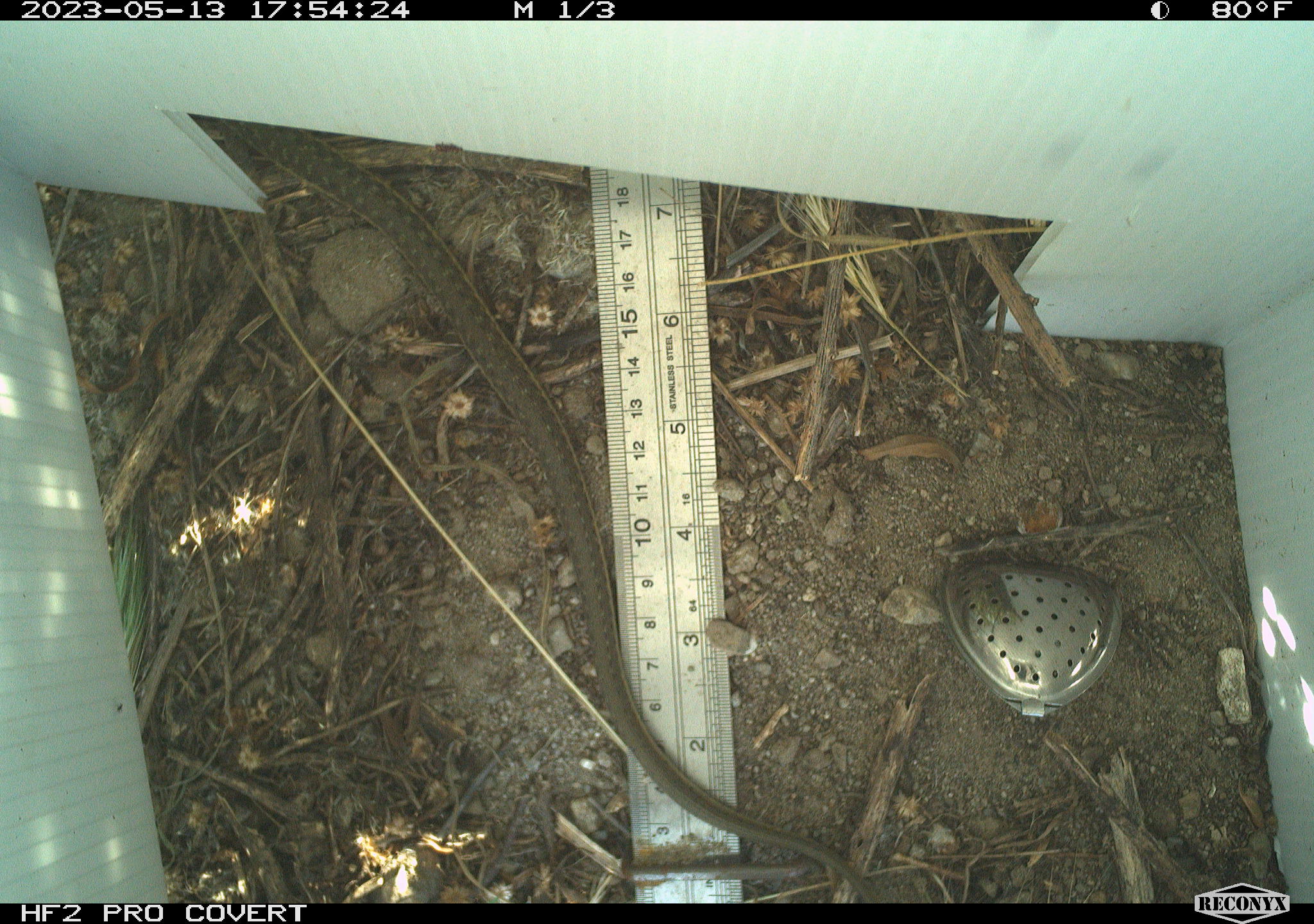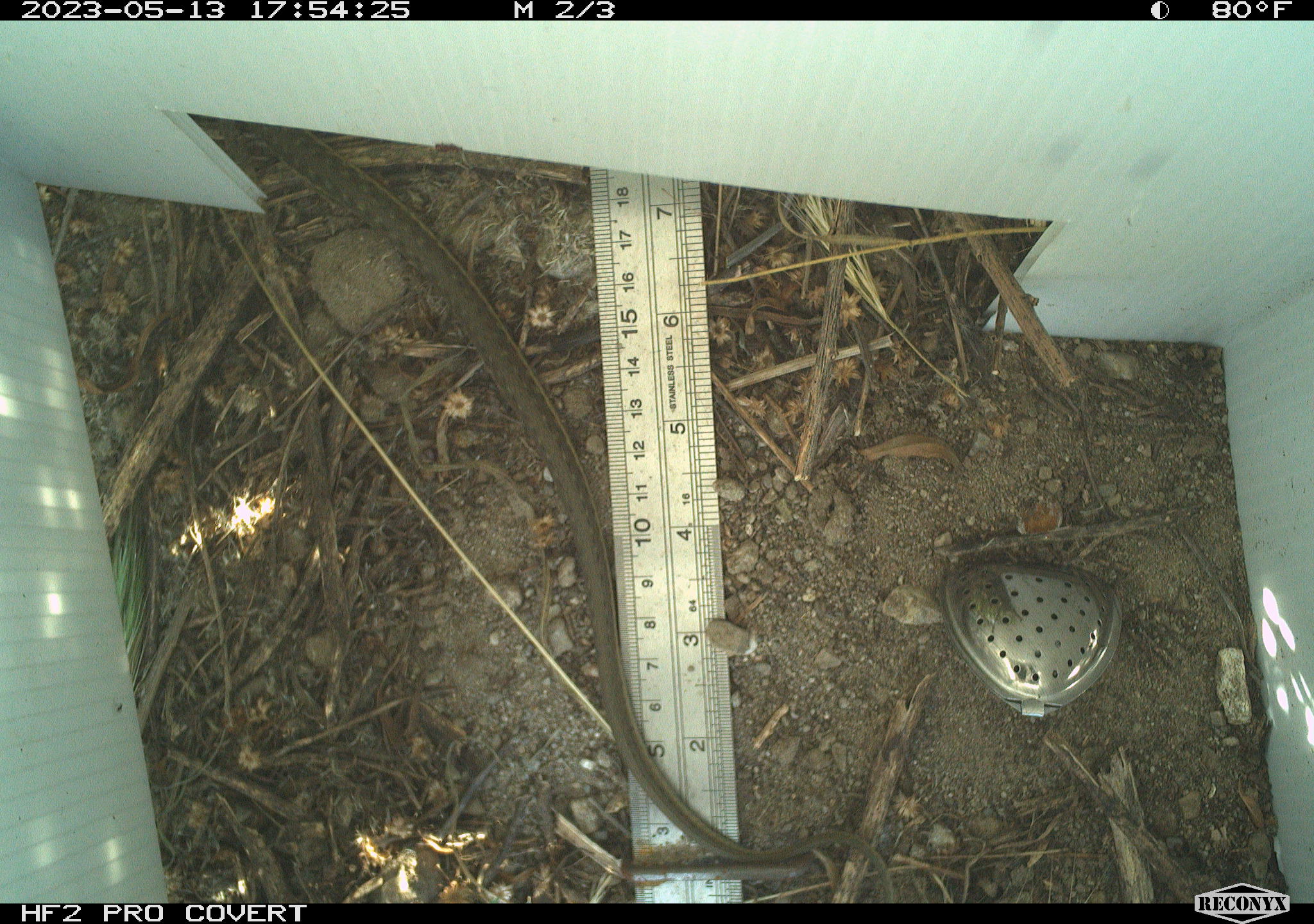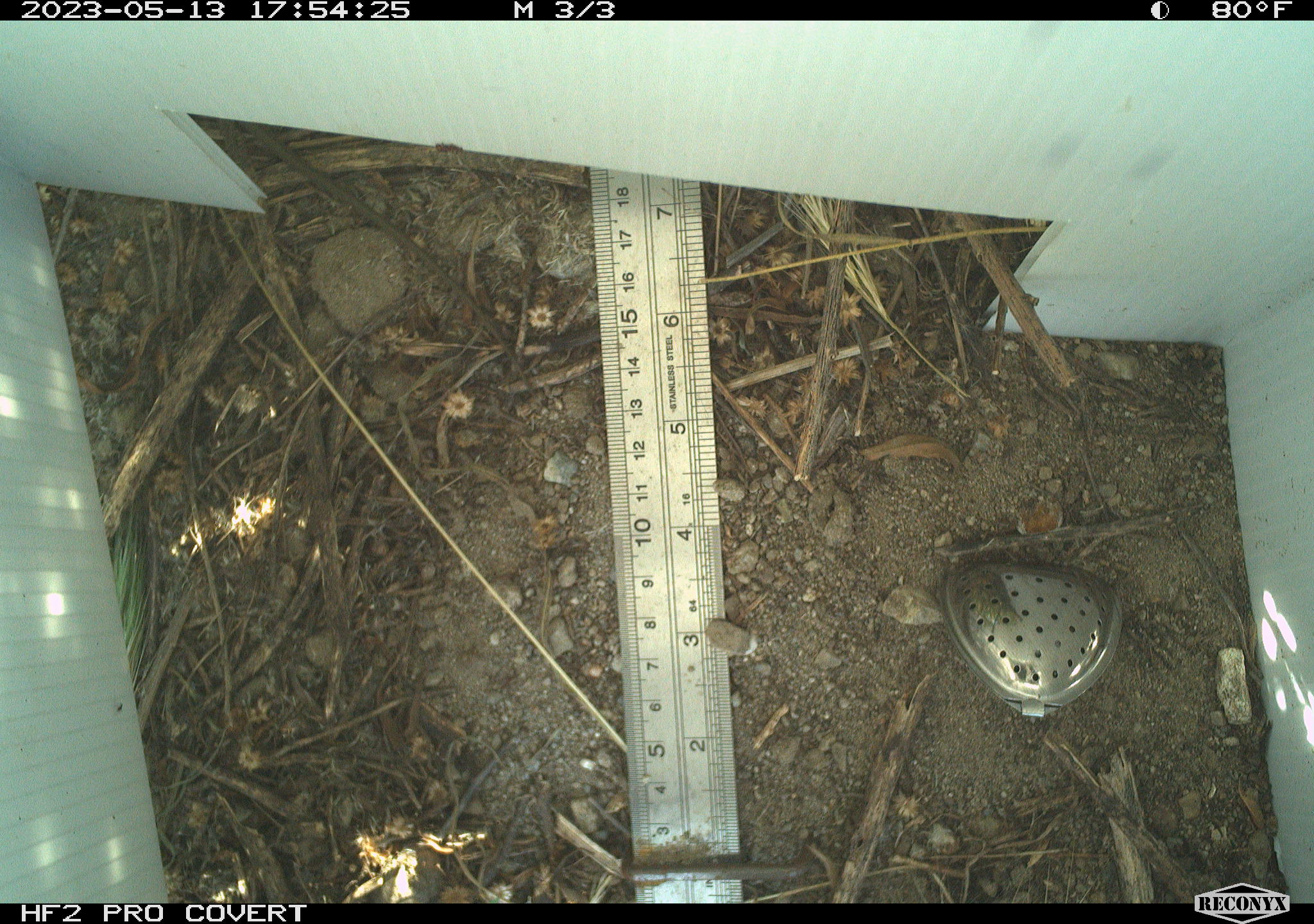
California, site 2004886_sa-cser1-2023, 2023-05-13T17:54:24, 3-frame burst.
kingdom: Animalia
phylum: Chordata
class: Reptilia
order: Squamata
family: Colubridae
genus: Thamnophis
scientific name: Thamnophis hammondii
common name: two-striped gartersnake